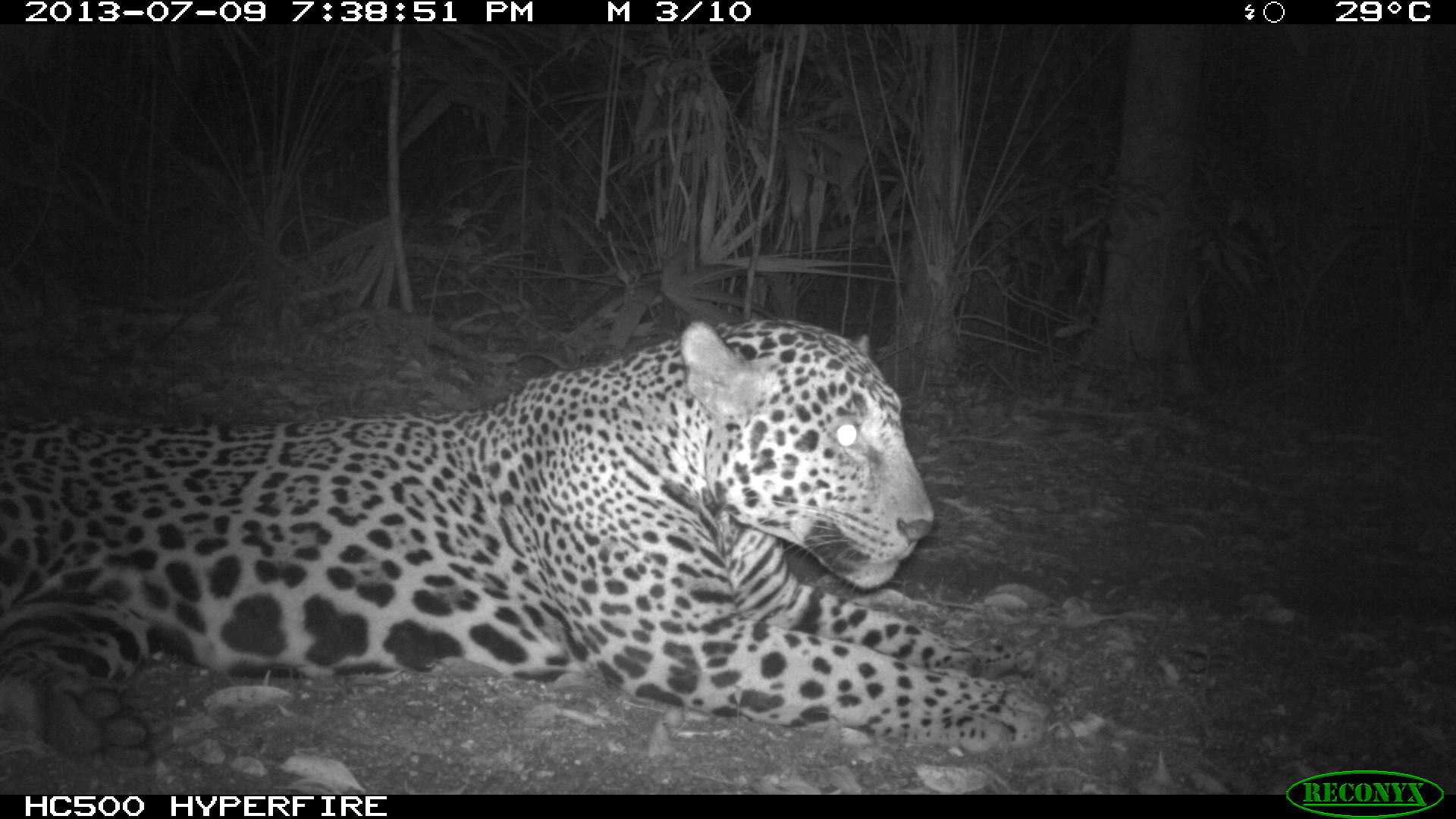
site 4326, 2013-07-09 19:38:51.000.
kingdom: Animalia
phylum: Chordata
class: Mammalia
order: Carnivora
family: Felidae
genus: Panthera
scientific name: Panthera onca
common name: jaguar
Panthera onca (jaguar), count 1, sex male.